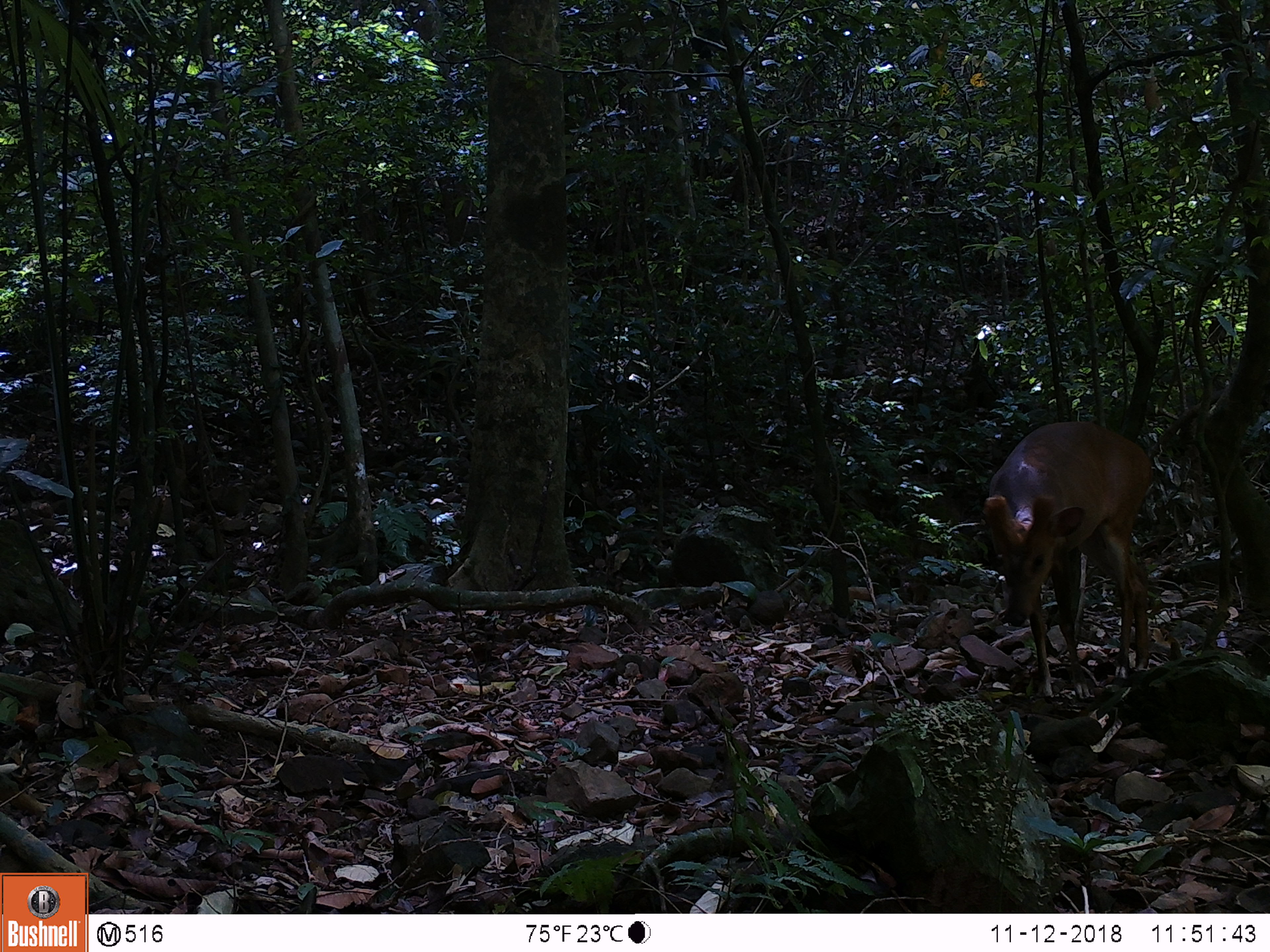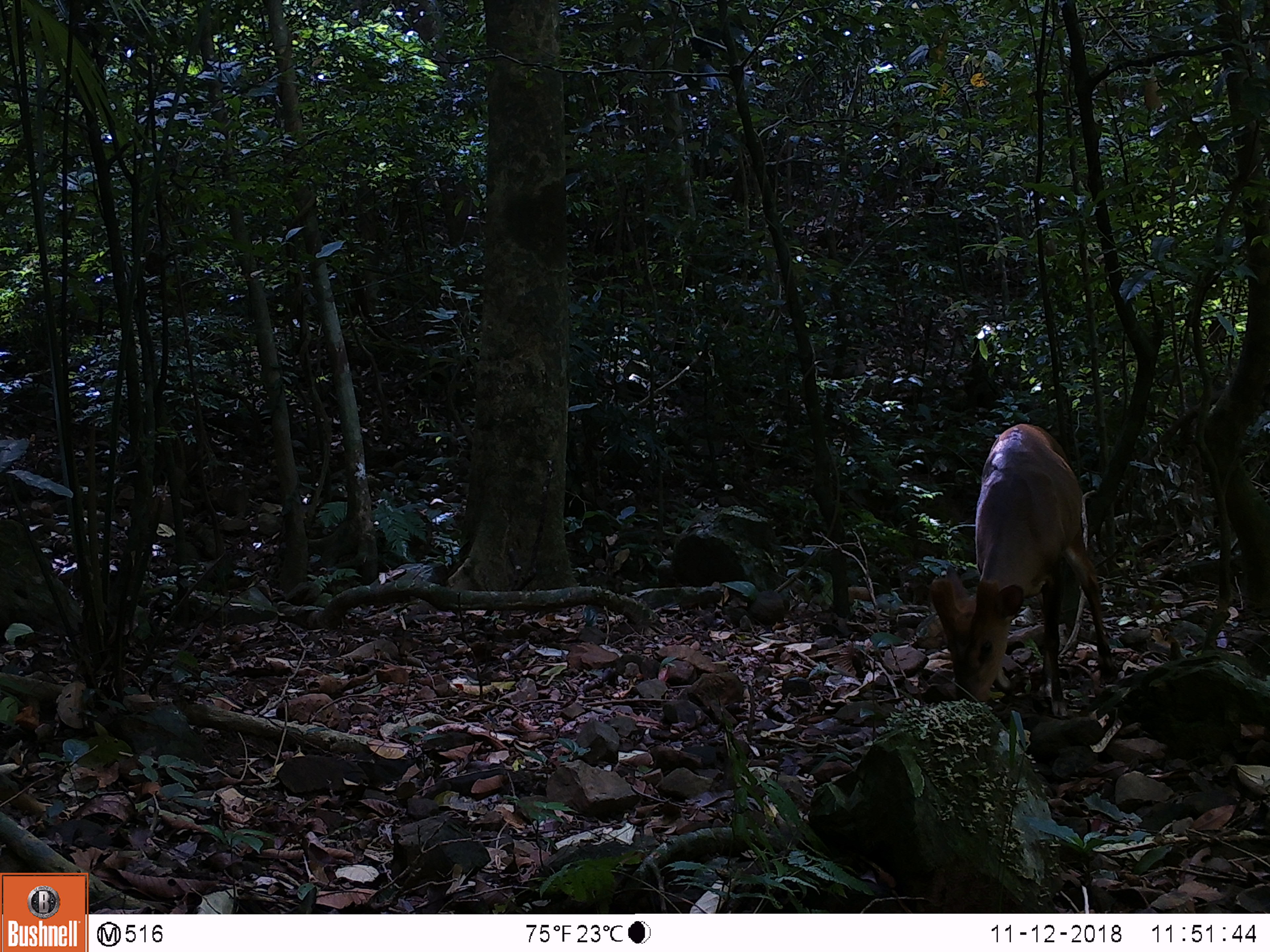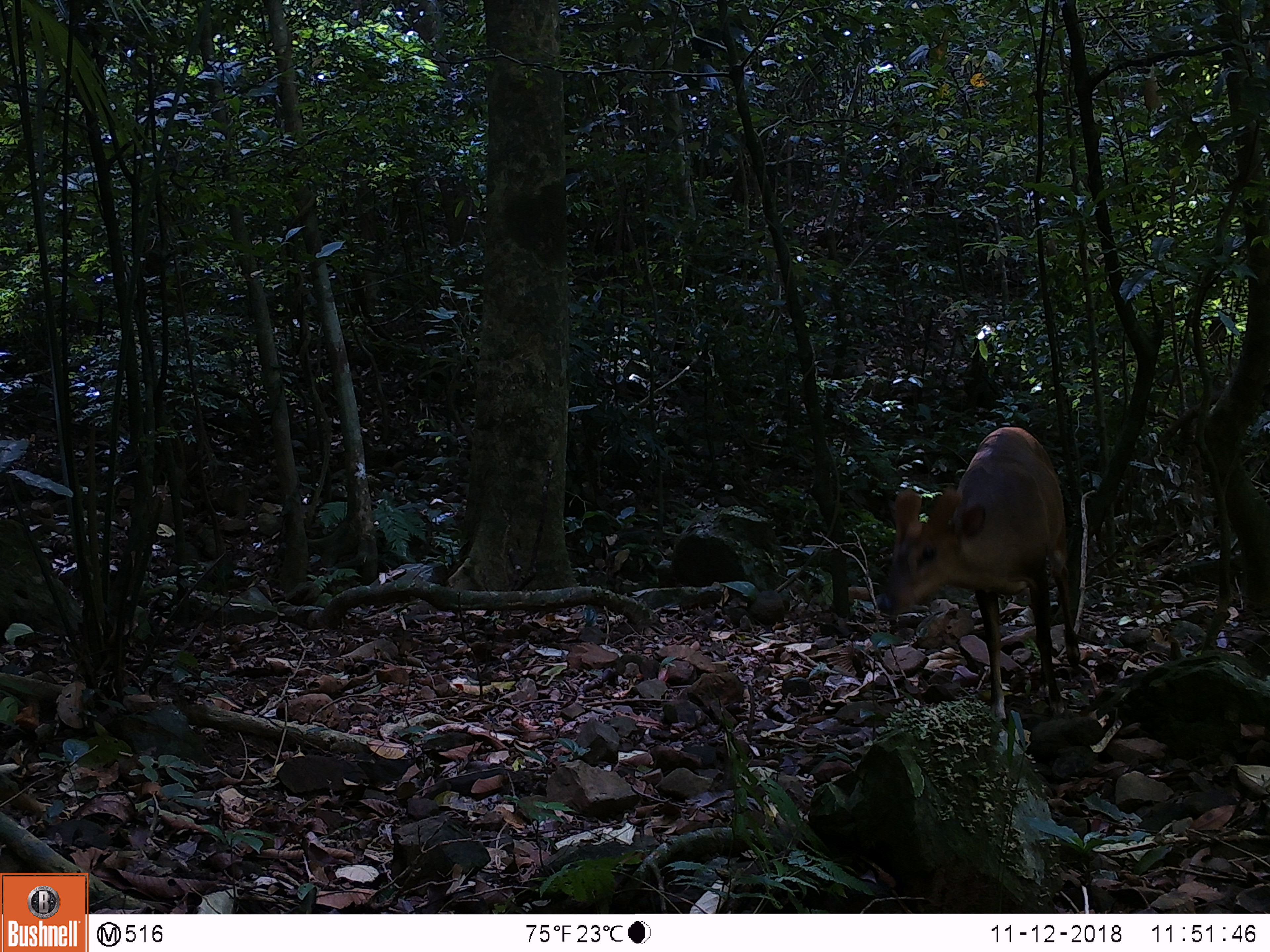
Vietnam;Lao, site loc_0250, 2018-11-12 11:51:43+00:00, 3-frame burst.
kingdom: Animalia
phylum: Chordata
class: Mammalia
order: Artiodactyla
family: Cervidae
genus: Muntiacus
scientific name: Muntiacus vuquangensis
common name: large-antlered muntjac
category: large antlered muntjac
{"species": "large antlered muntjac (large-antlered muntjac) (Muntiacus vuquangensis)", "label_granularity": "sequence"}